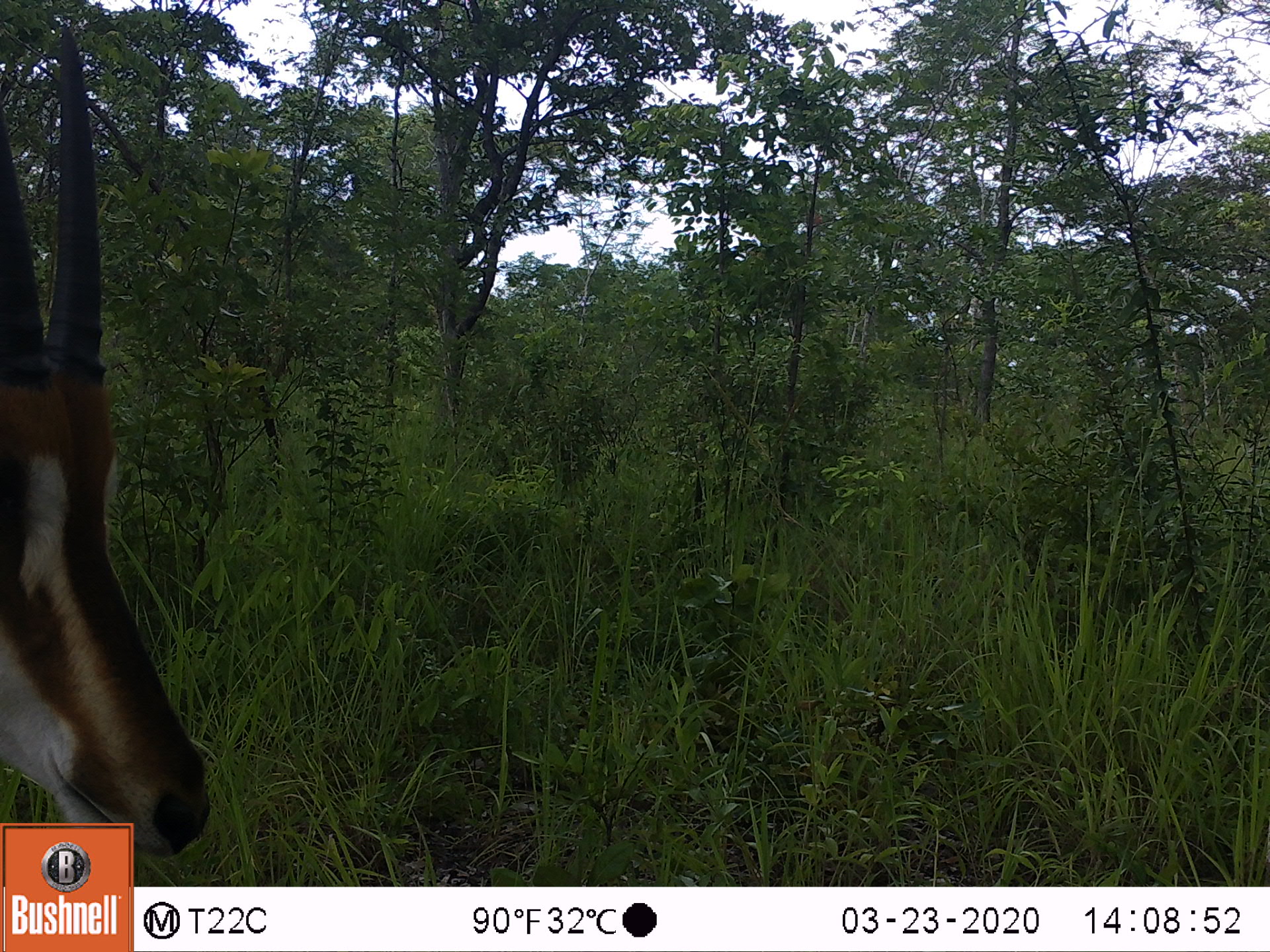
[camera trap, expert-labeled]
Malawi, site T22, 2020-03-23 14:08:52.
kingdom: Animalia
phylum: Chordata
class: Mammalia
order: Artiodactyla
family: Bovidae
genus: Hippotragus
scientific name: Hippotragus niger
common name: sable antelope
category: sable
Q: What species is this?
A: Sable (sable antelope) (Hippotragus niger).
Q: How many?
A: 1.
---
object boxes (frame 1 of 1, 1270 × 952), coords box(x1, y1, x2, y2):
sable: box(5, 59, 241, 816)